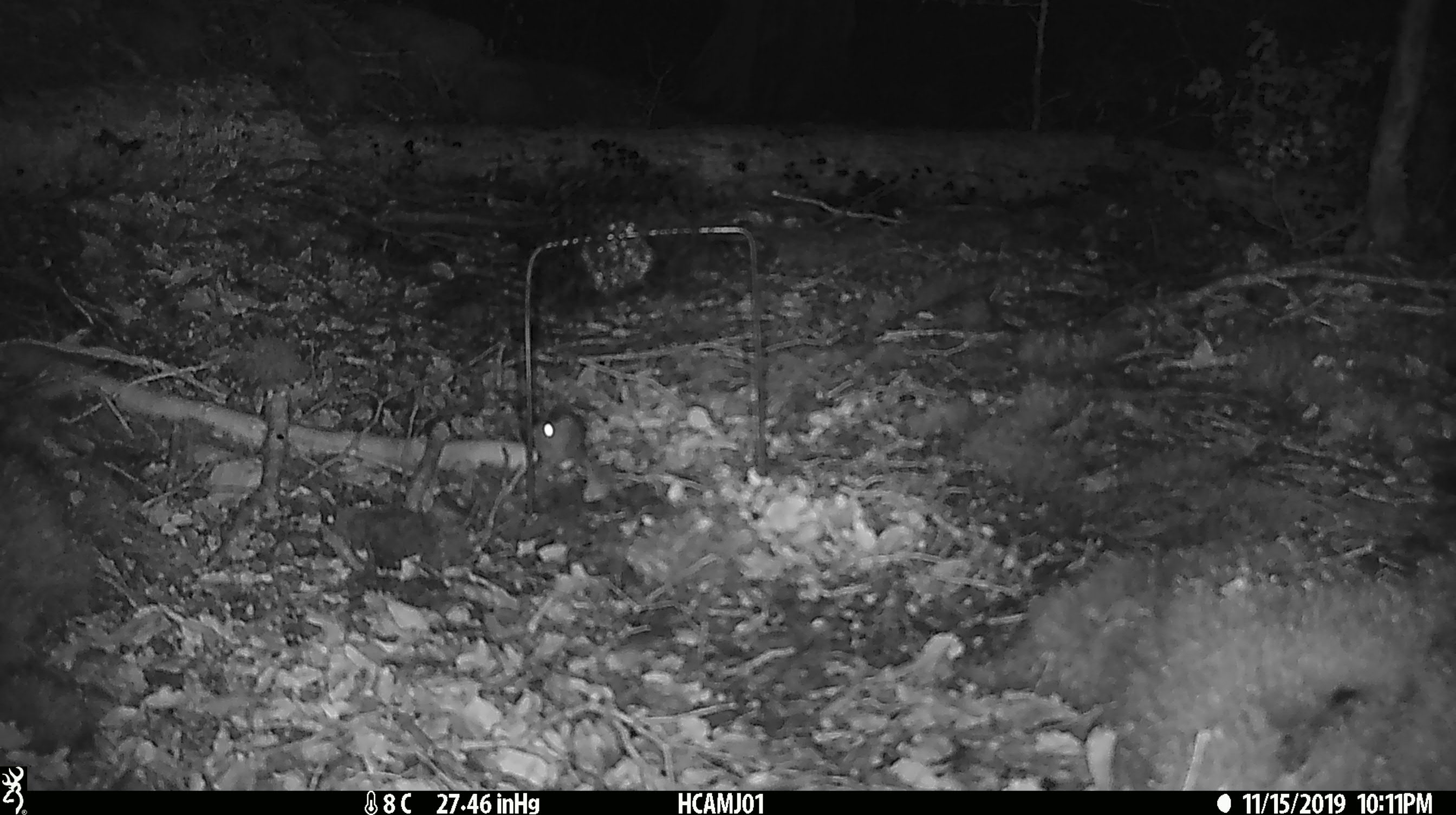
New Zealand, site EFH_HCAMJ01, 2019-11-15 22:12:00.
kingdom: Animalia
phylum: Chordata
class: Mammalia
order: Rodentia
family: Muridae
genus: Mus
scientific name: Mus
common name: mouse